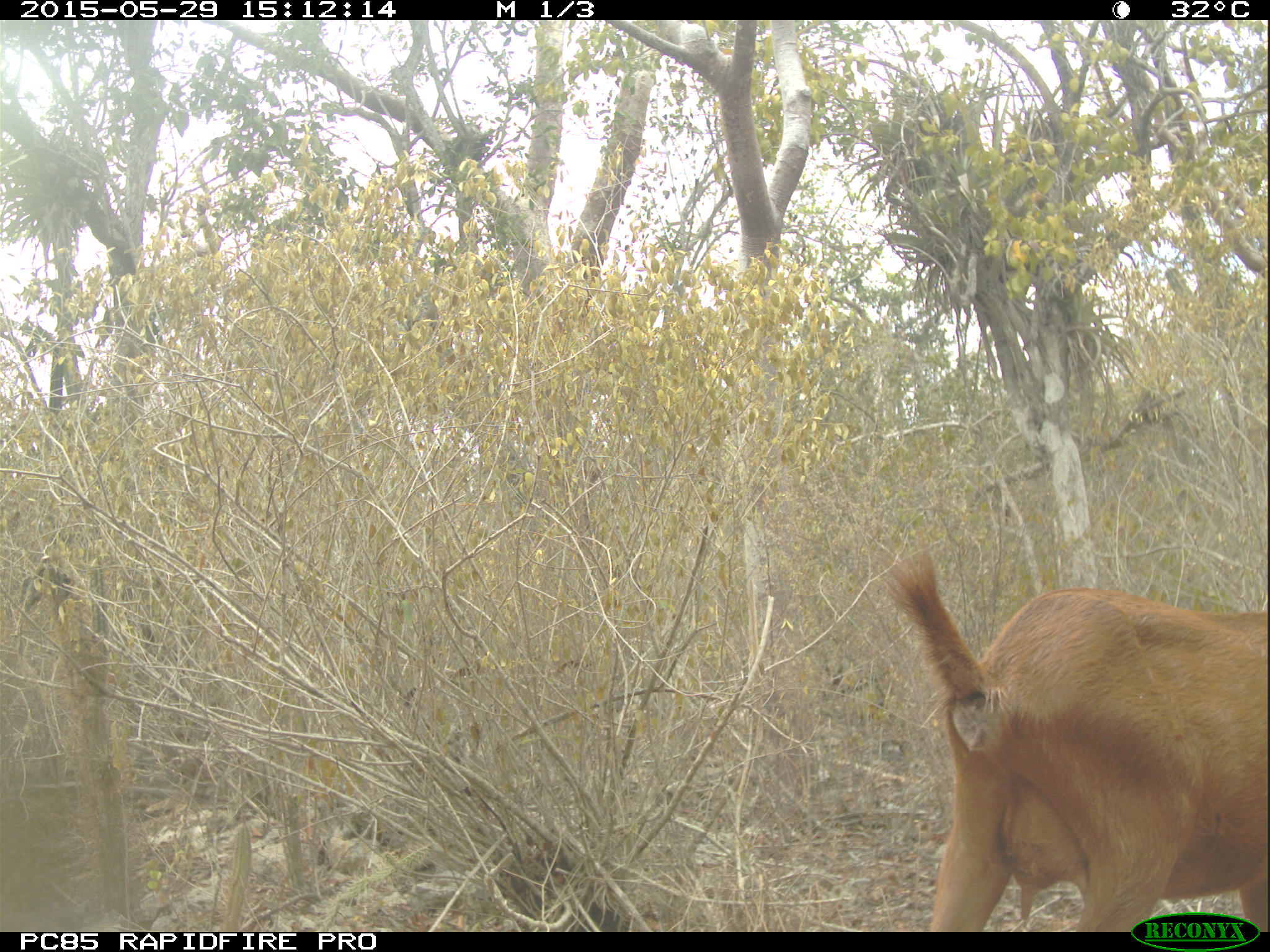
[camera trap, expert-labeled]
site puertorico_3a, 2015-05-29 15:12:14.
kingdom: Animalia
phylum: Chordata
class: Mammalia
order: Artiodactyla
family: Bovidae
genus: Capra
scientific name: Capra hircus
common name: goat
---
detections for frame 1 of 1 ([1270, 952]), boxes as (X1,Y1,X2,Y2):
goat: (887,548,1268,934)